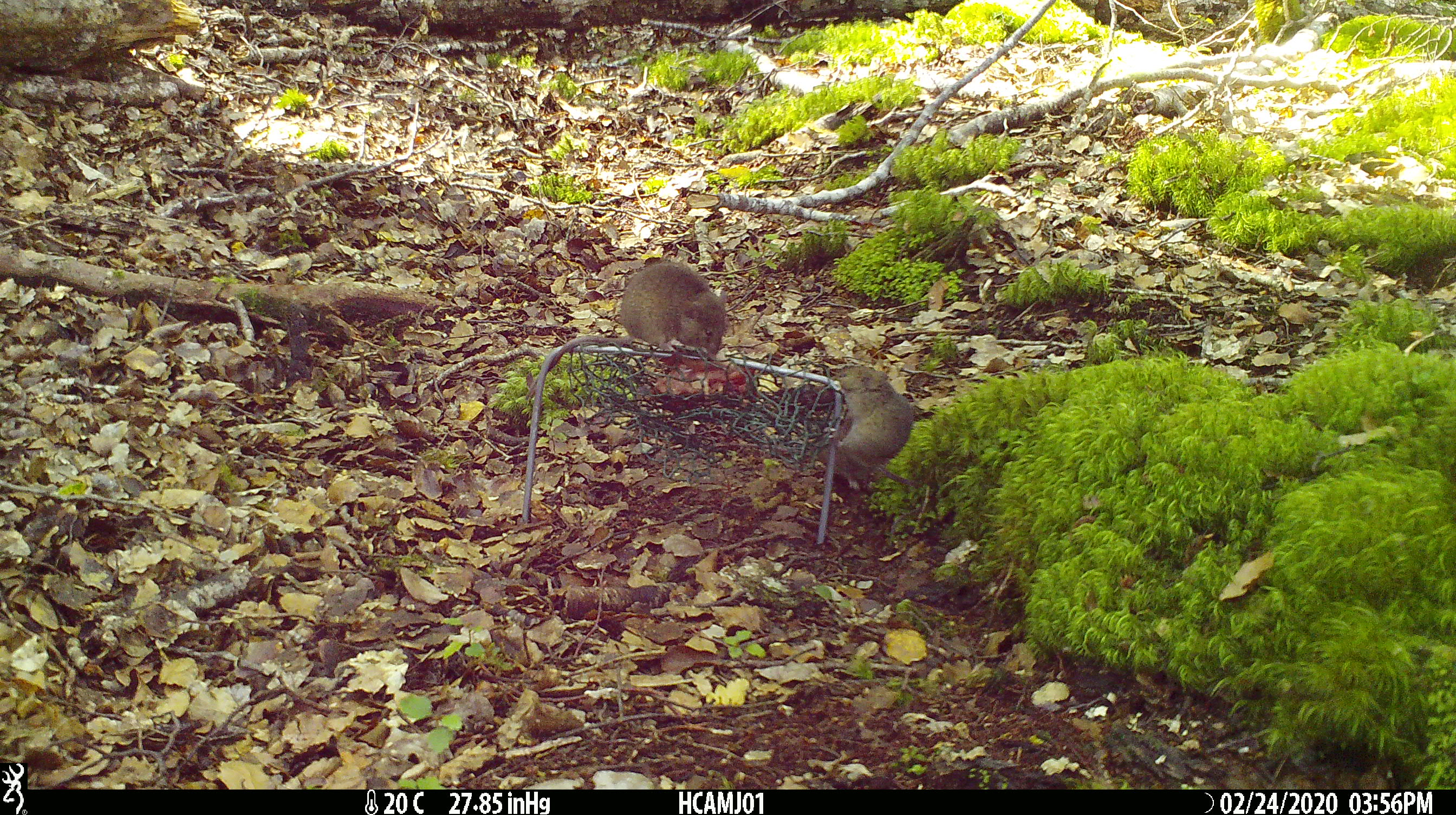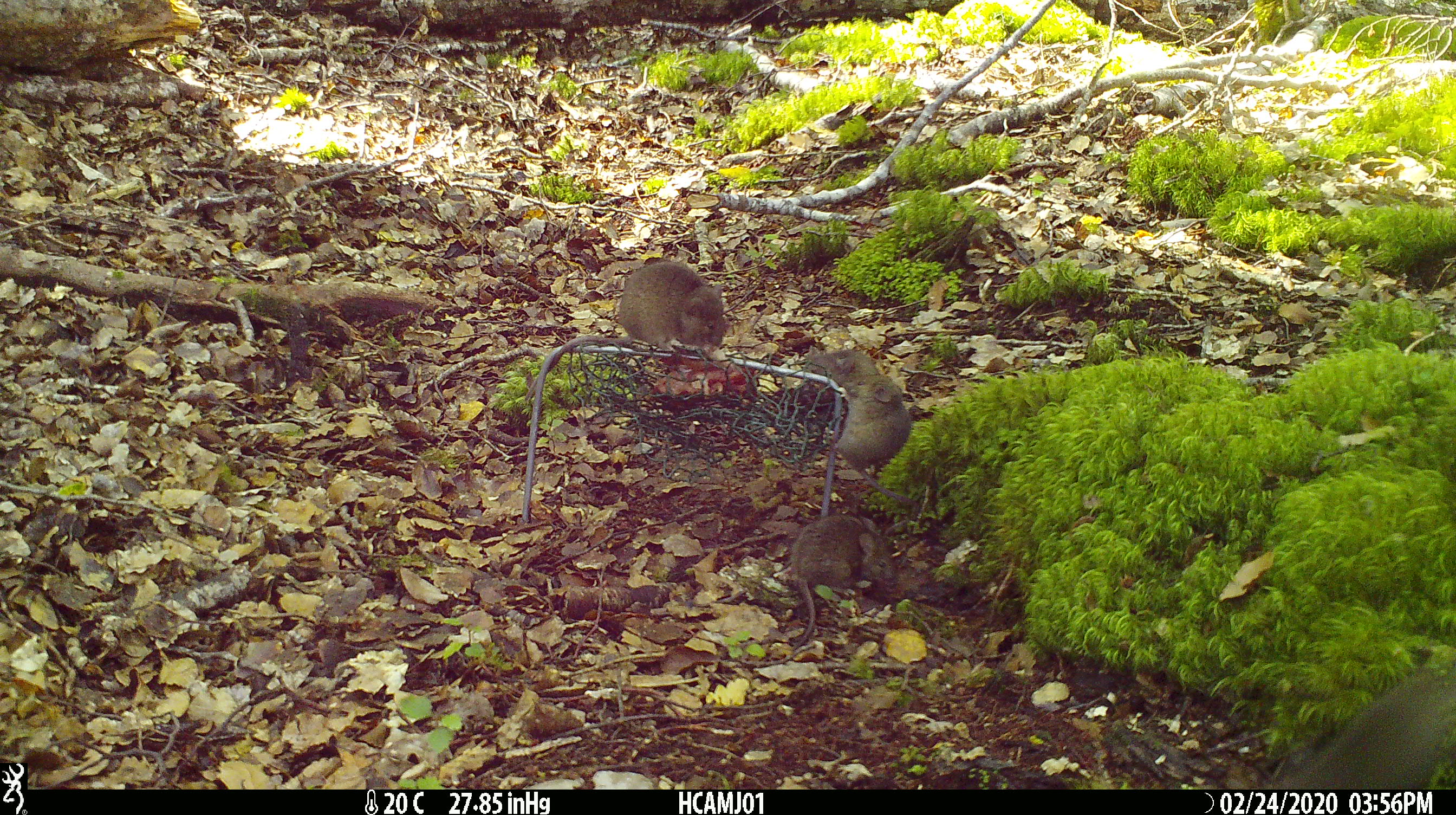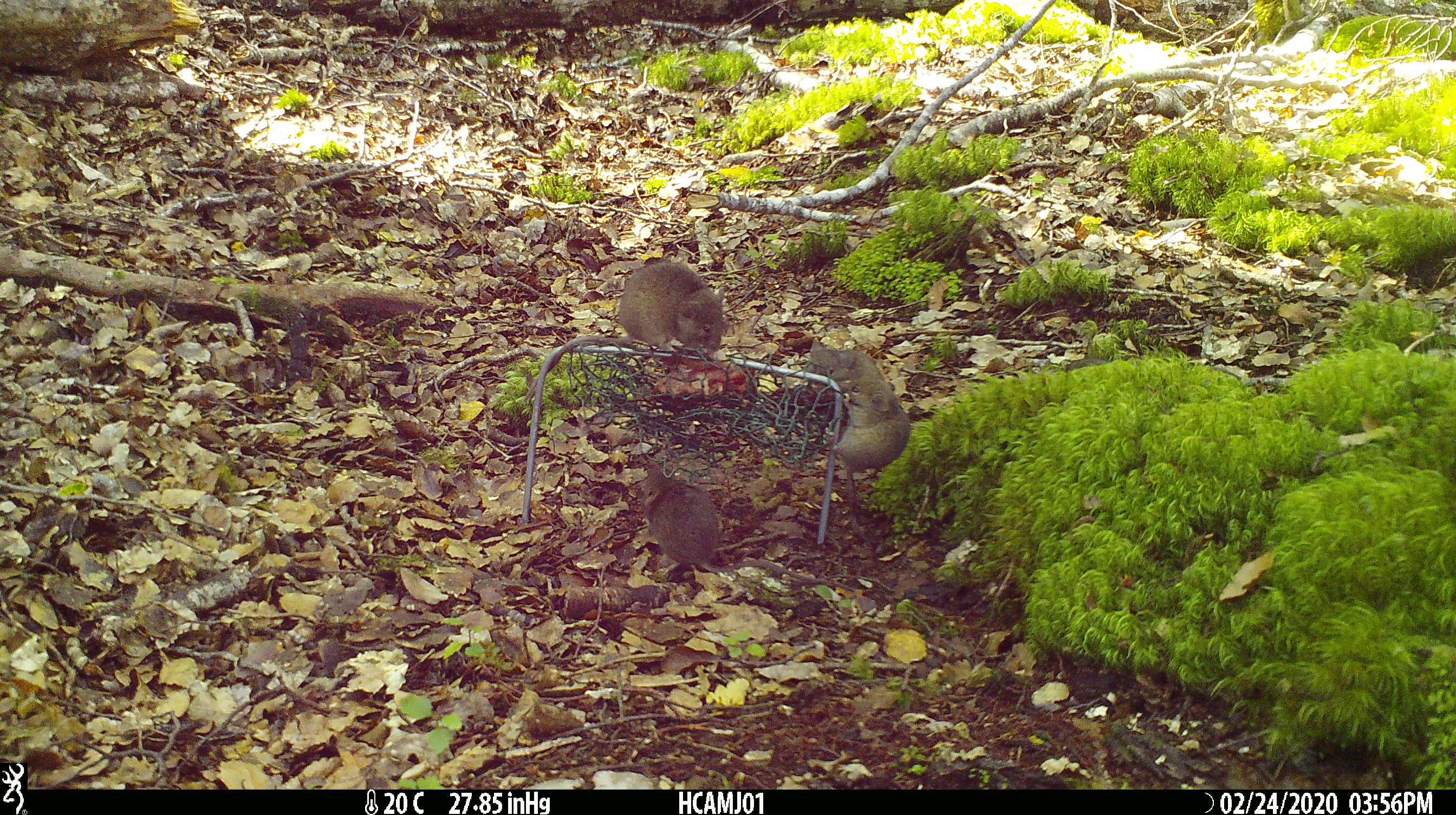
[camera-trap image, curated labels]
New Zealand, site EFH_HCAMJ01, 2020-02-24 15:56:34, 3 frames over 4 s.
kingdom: Animalia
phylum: Chordata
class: Mammalia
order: Rodentia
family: Muridae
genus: Mus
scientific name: Mus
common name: mouse